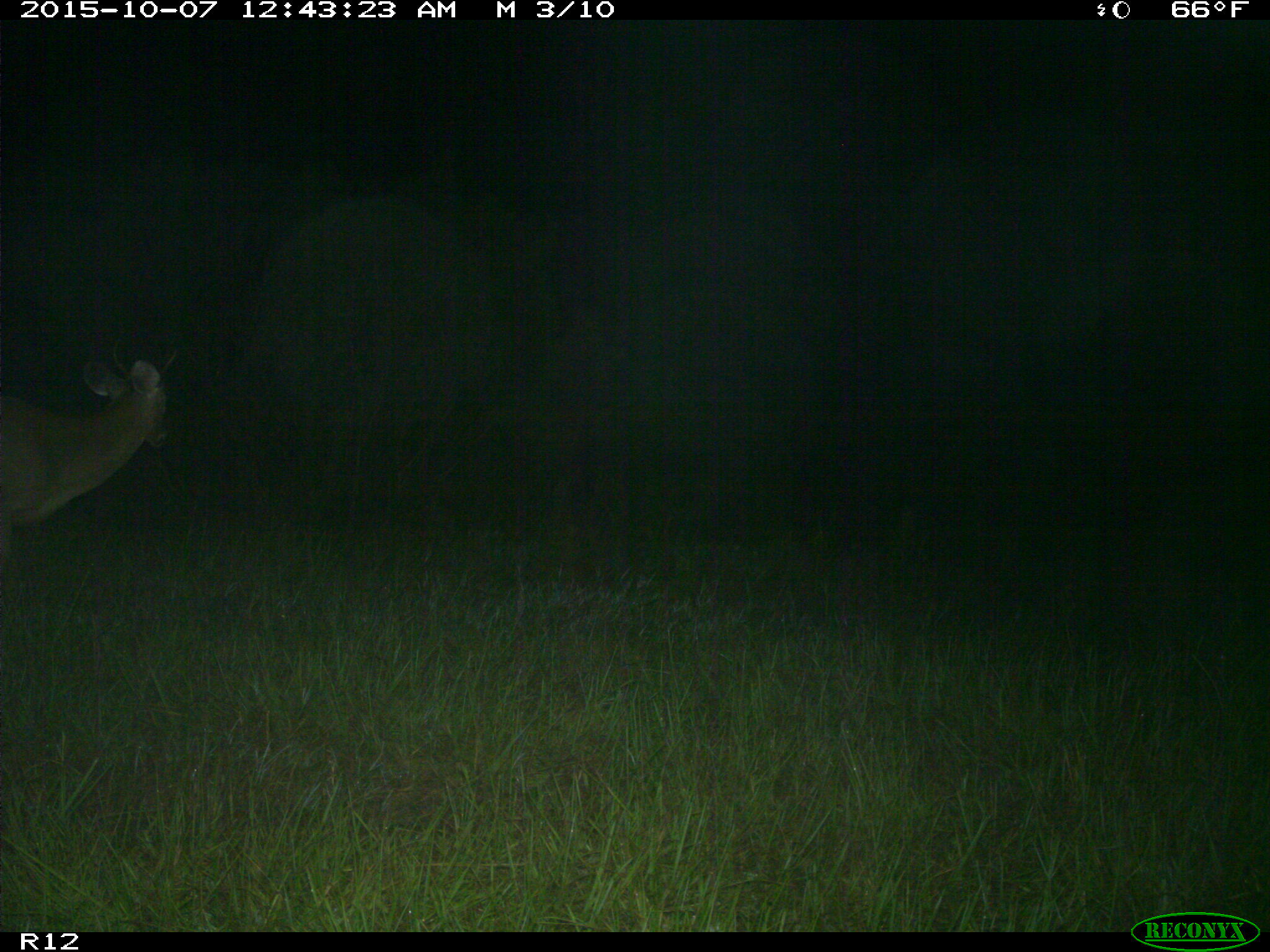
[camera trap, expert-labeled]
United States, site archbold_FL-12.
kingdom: Animalia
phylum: Chordata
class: Mammalia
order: Artiodactyla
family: Cervidae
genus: Odocoileus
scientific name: Odocoileus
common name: deer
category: unidentified deer